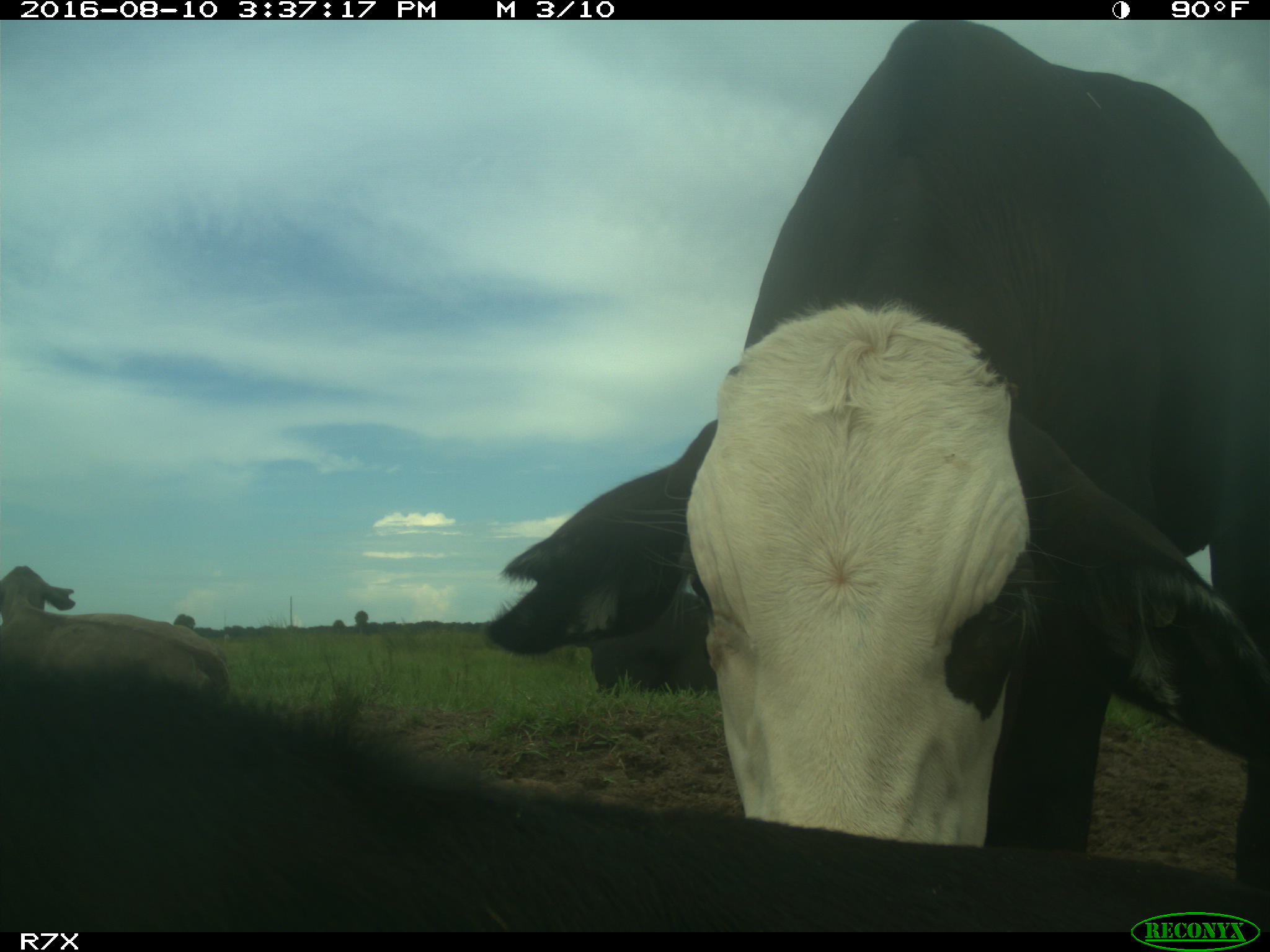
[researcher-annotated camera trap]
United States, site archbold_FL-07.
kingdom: Animalia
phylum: Chordata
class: Mammalia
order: Artiodactyla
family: Bovidae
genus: Bos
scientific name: Bos taurus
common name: domestic cow